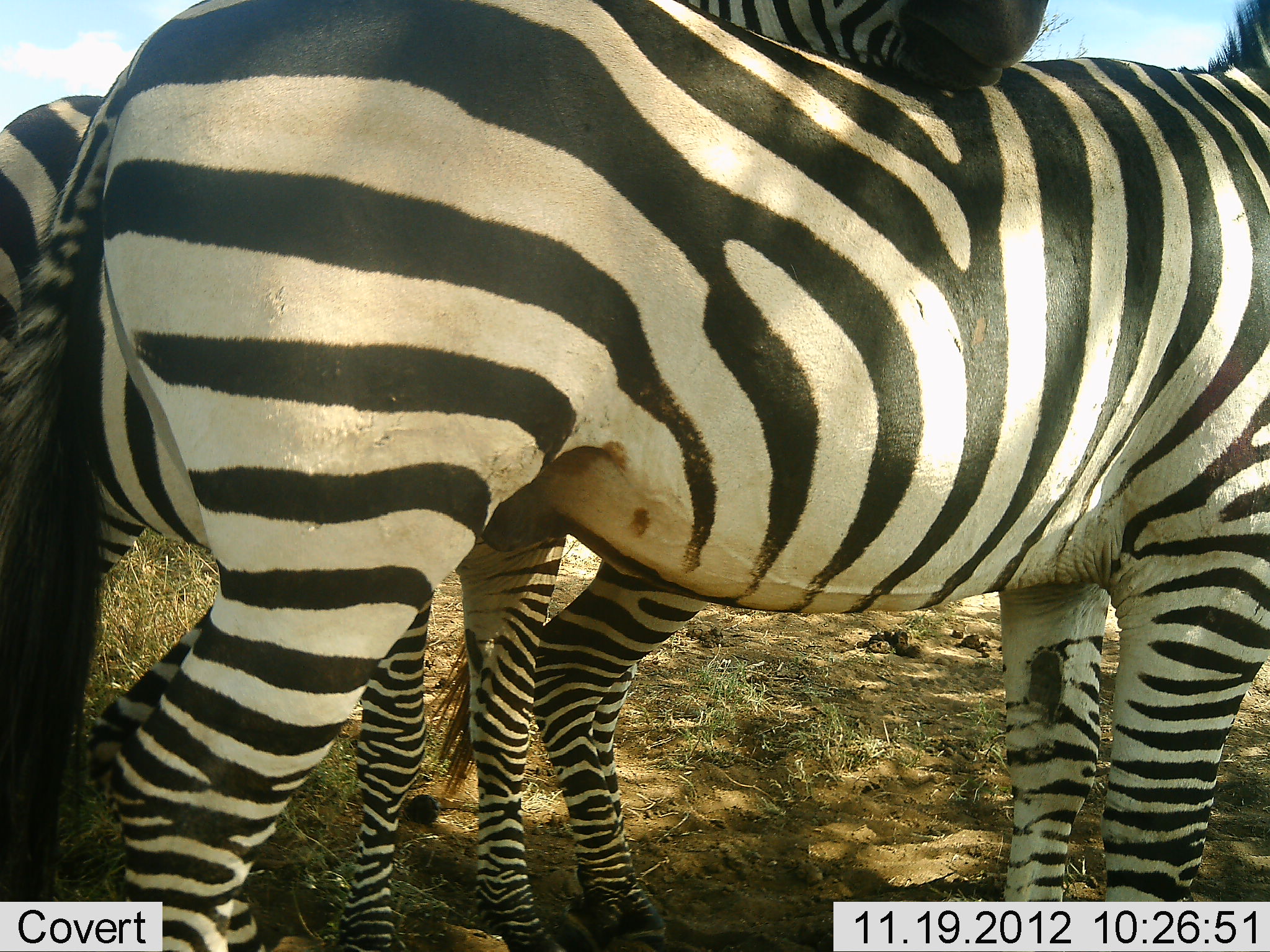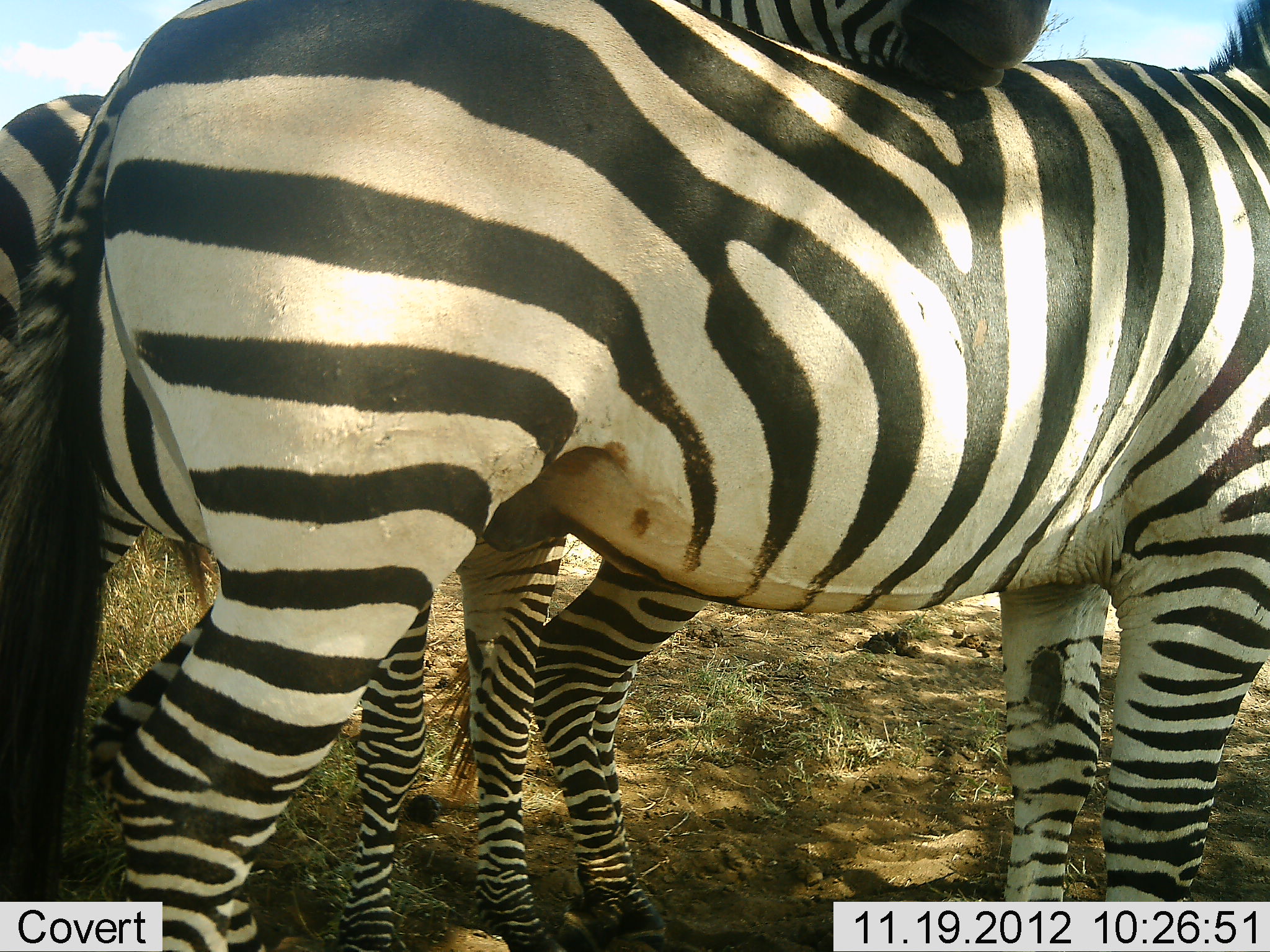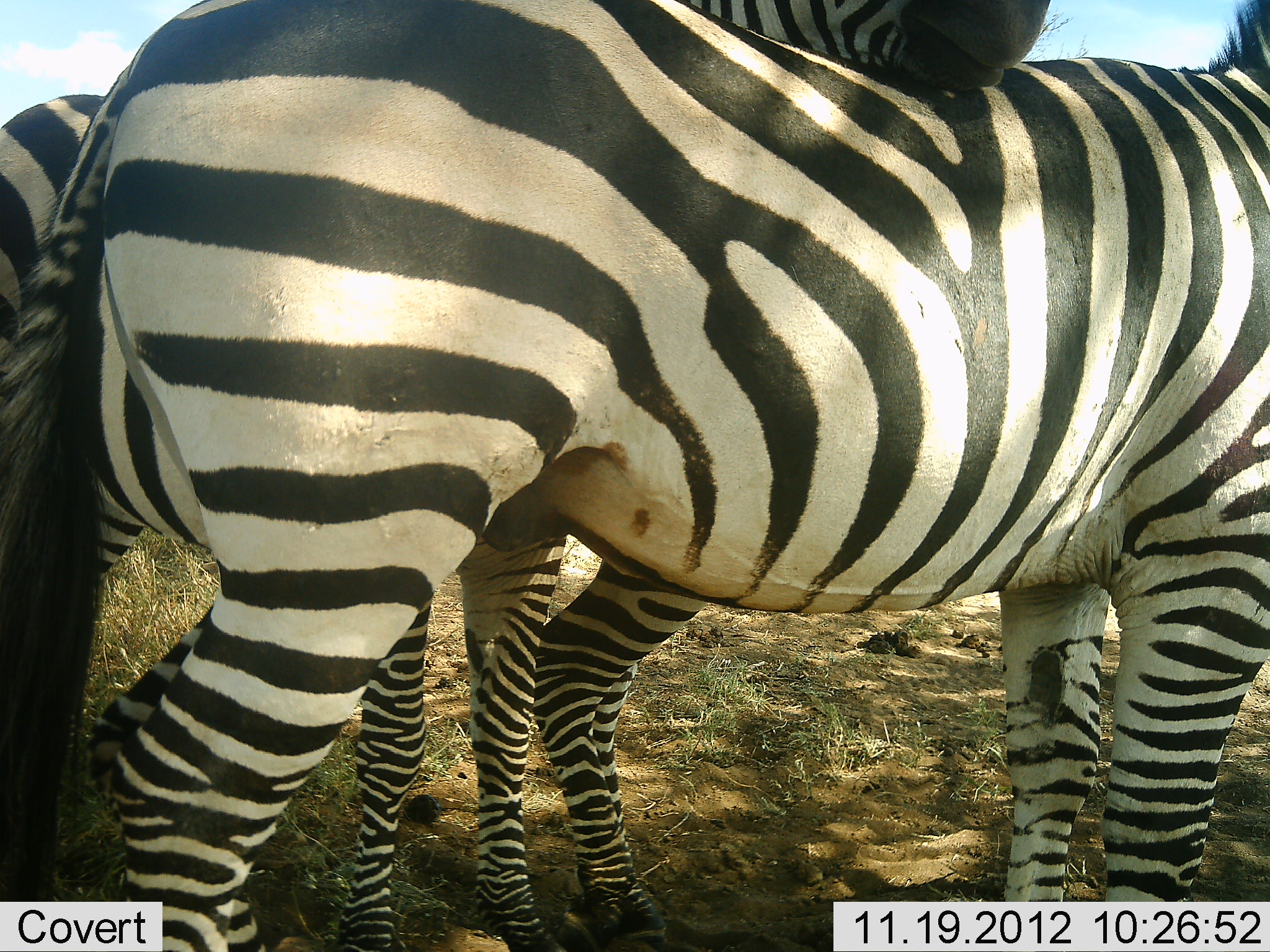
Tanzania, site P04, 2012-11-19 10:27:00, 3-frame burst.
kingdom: Animalia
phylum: Chordata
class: Mammalia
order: Perissodactyla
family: Equidae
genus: Equus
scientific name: Equus quagga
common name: plains zebra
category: zebra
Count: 2.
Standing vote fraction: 90%.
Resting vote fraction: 0%.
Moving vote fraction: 0%.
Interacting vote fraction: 60%.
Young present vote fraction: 0%.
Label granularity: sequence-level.